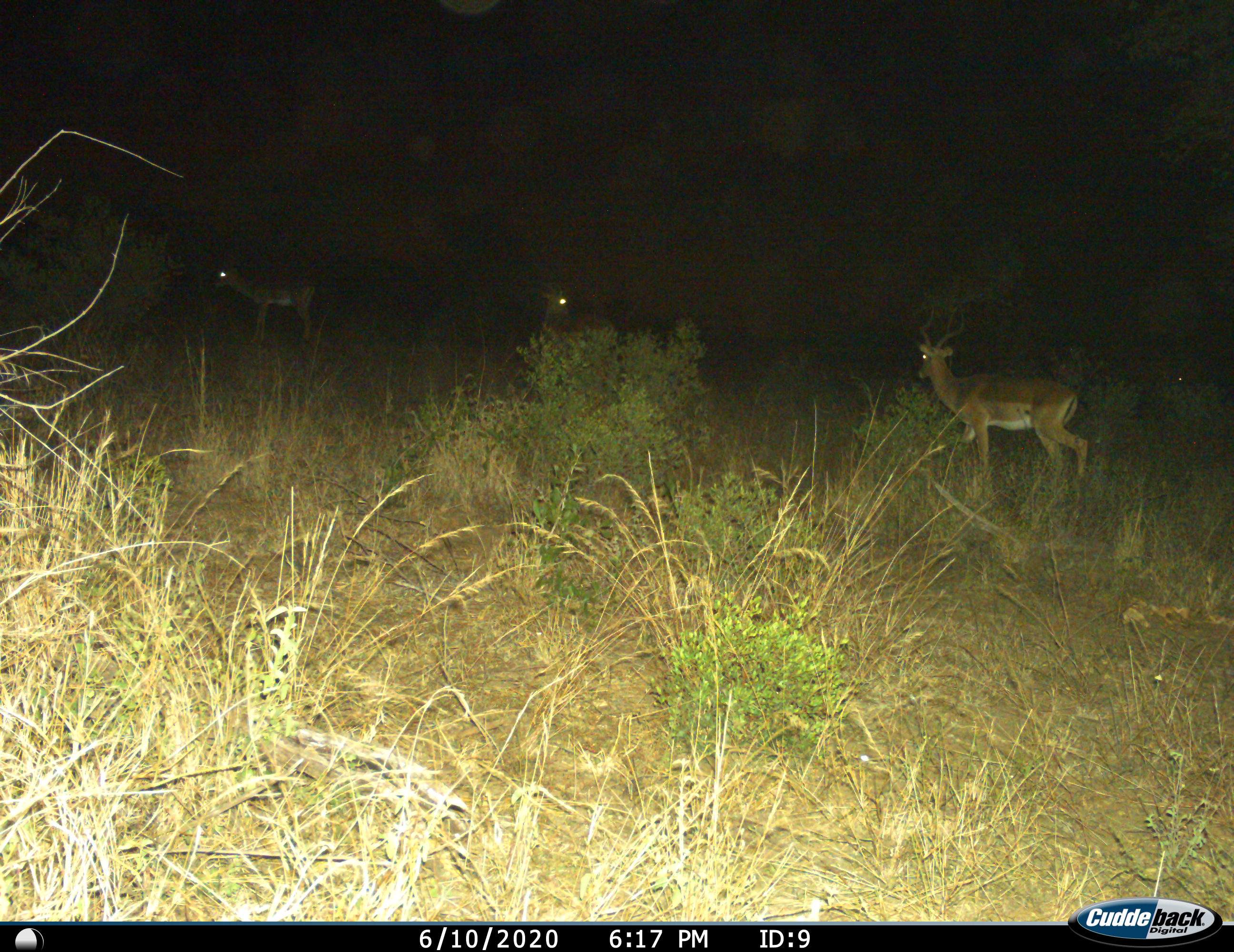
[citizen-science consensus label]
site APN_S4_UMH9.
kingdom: Animalia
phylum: Chordata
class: Mammalia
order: Artiodactyla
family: Bovidae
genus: Aepyceros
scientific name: Aepyceros melampus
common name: impala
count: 3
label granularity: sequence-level